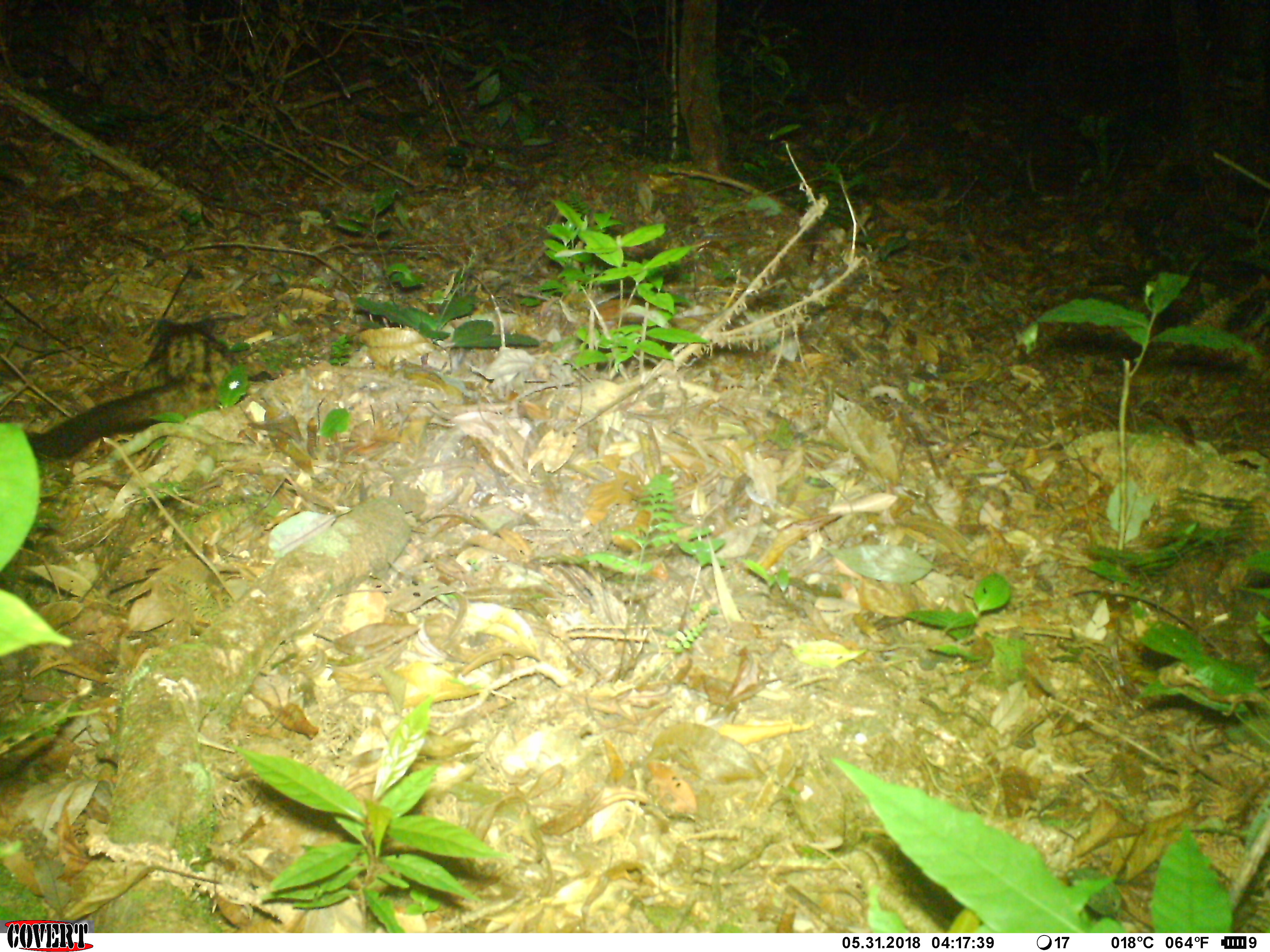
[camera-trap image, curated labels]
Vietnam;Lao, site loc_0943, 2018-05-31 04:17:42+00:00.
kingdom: Animalia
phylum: Chordata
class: Mammalia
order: Carnivora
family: Viverridae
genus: Paradoxurus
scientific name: Paradoxurus hermaphroditus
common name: common palm civet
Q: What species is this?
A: Common palm civet (Paradoxurus hermaphroditus).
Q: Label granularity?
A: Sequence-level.